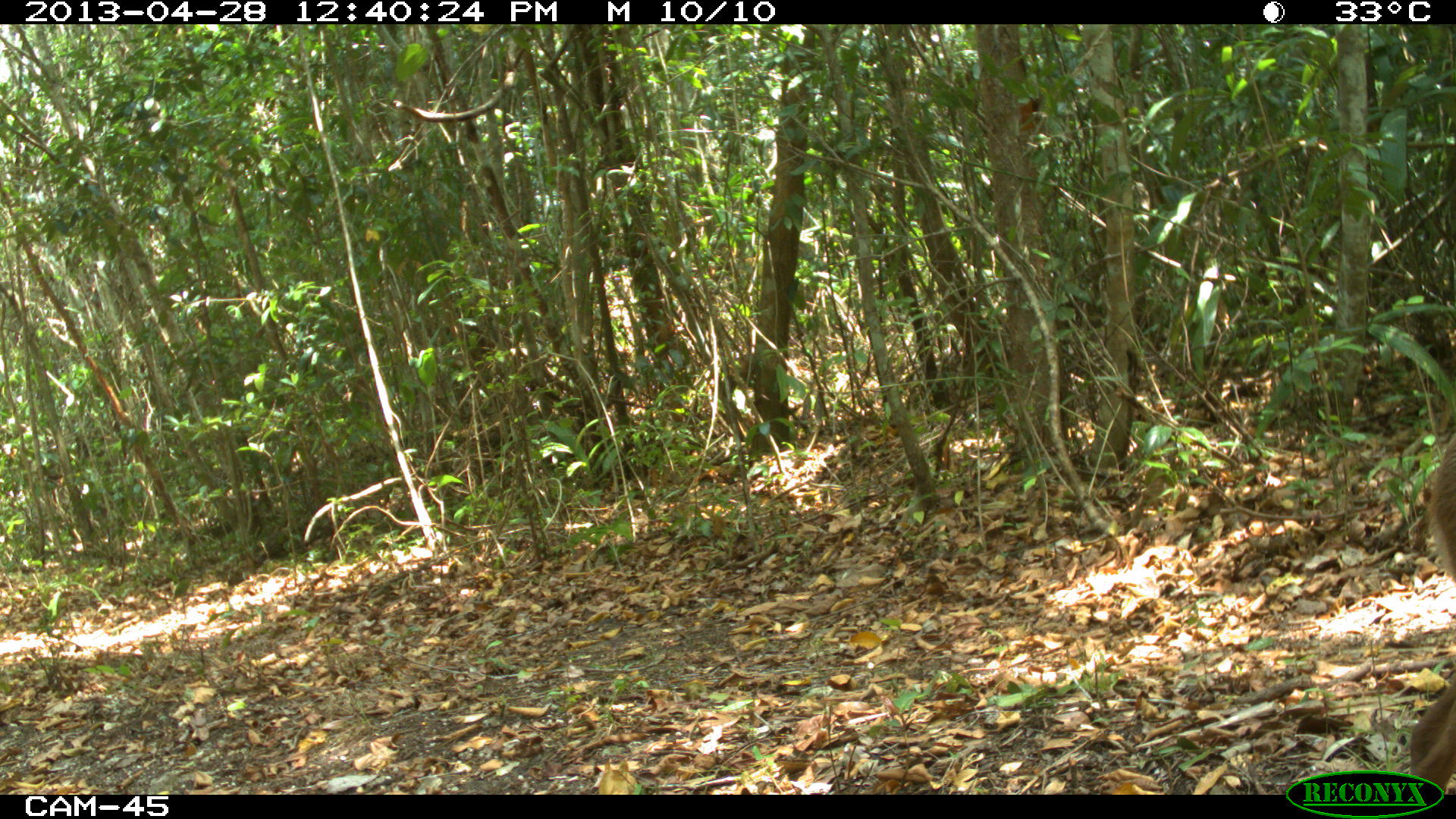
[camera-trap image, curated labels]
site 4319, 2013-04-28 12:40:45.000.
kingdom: Animalia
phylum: Chordata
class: Mammalia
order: Artiodactyla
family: Cervidae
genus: Odocoileus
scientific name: Odocoileus pandora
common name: yucatán brown brocket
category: mazama pandora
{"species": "mazama pandora (yucatán brown brocket) (Odocoileus pandora)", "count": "1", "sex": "male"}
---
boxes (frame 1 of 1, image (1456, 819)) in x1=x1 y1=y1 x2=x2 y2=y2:
mazama pandora: x1=1406 y1=431 x2=1456 y2=792